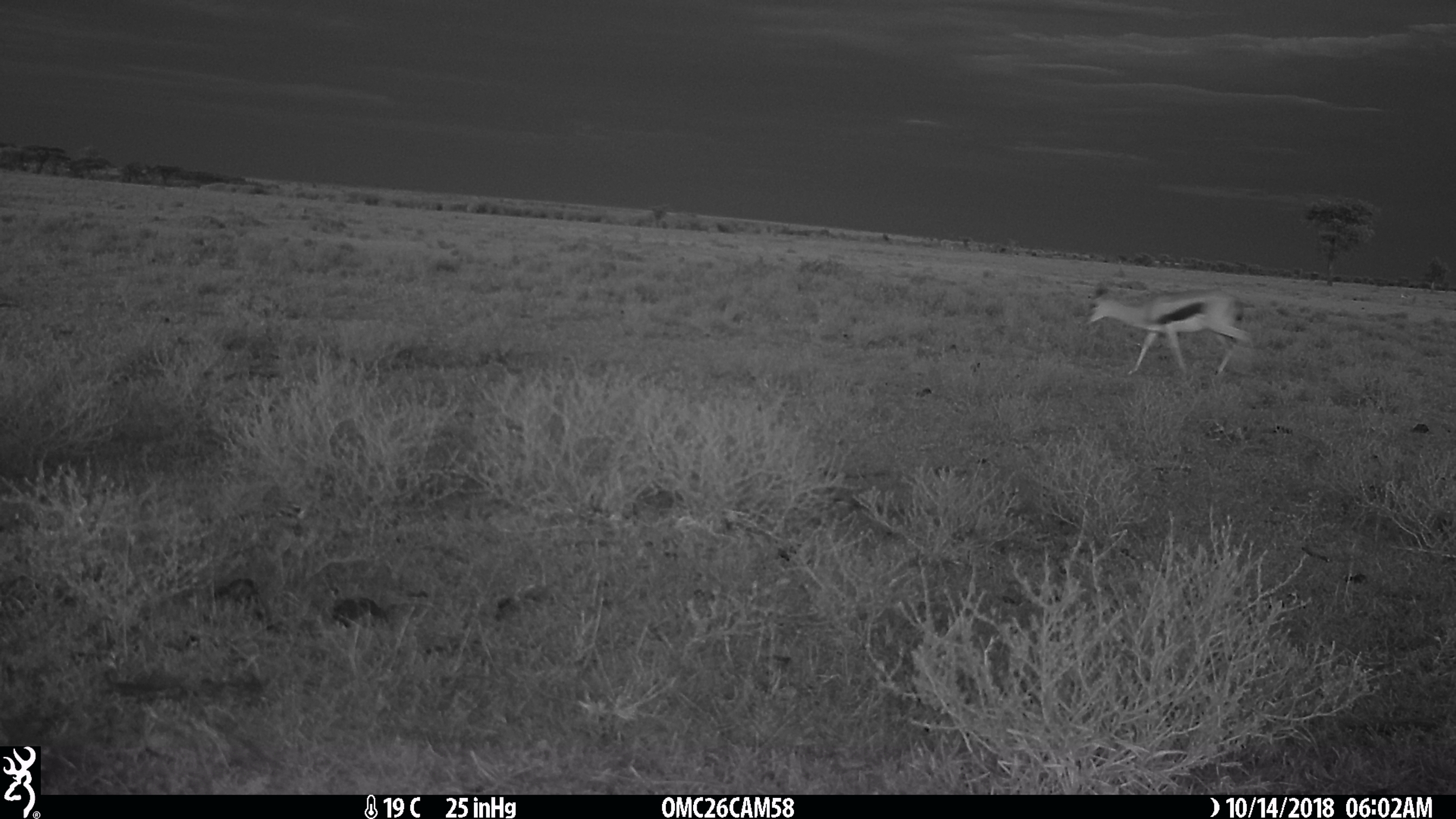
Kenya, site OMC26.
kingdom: Animalia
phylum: Chordata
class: Mammalia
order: Artiodactyla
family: Bovidae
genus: Eudorcas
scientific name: Eudorcas thomsonii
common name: thomon's gazelle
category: gazelle thomsons